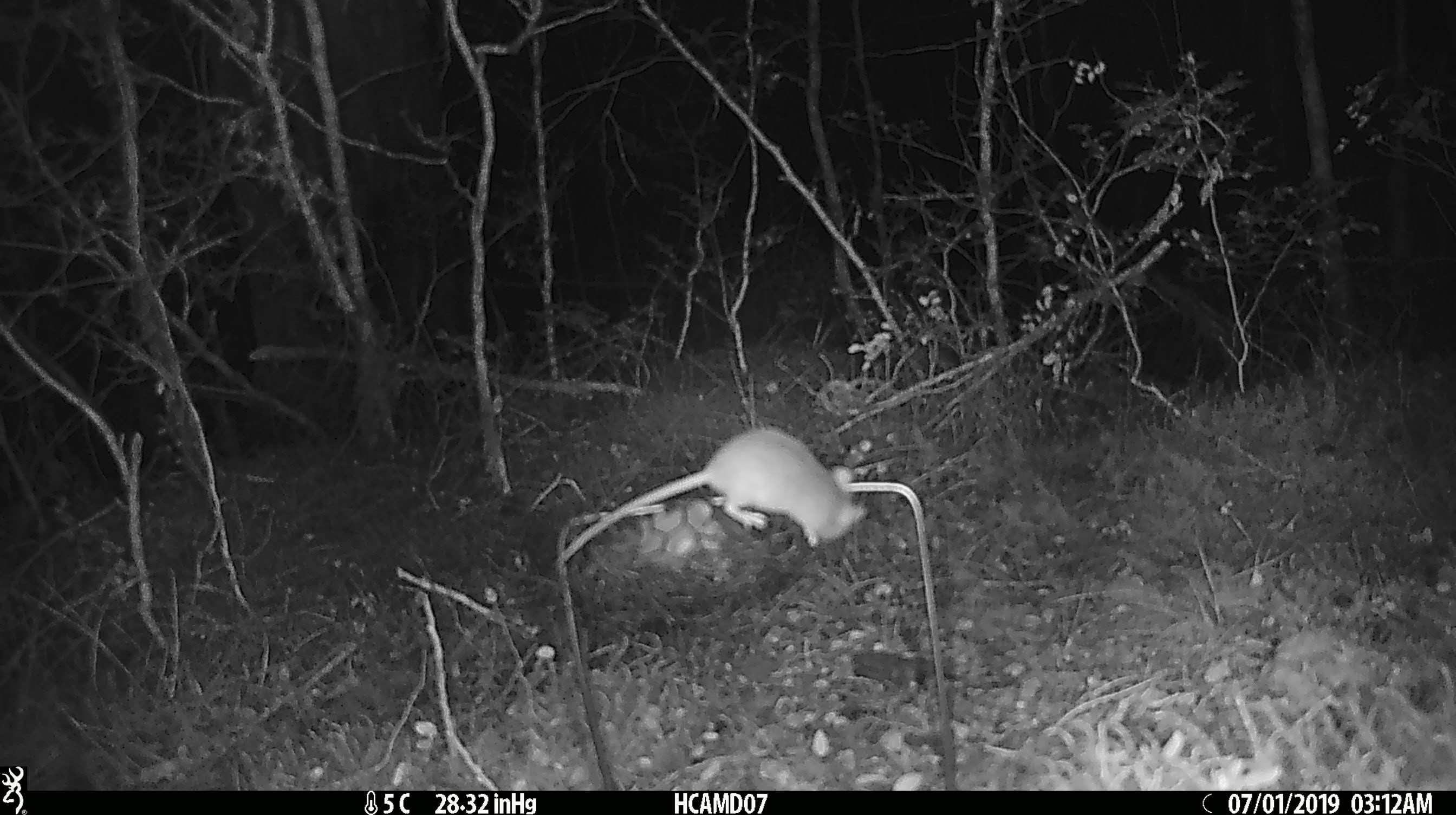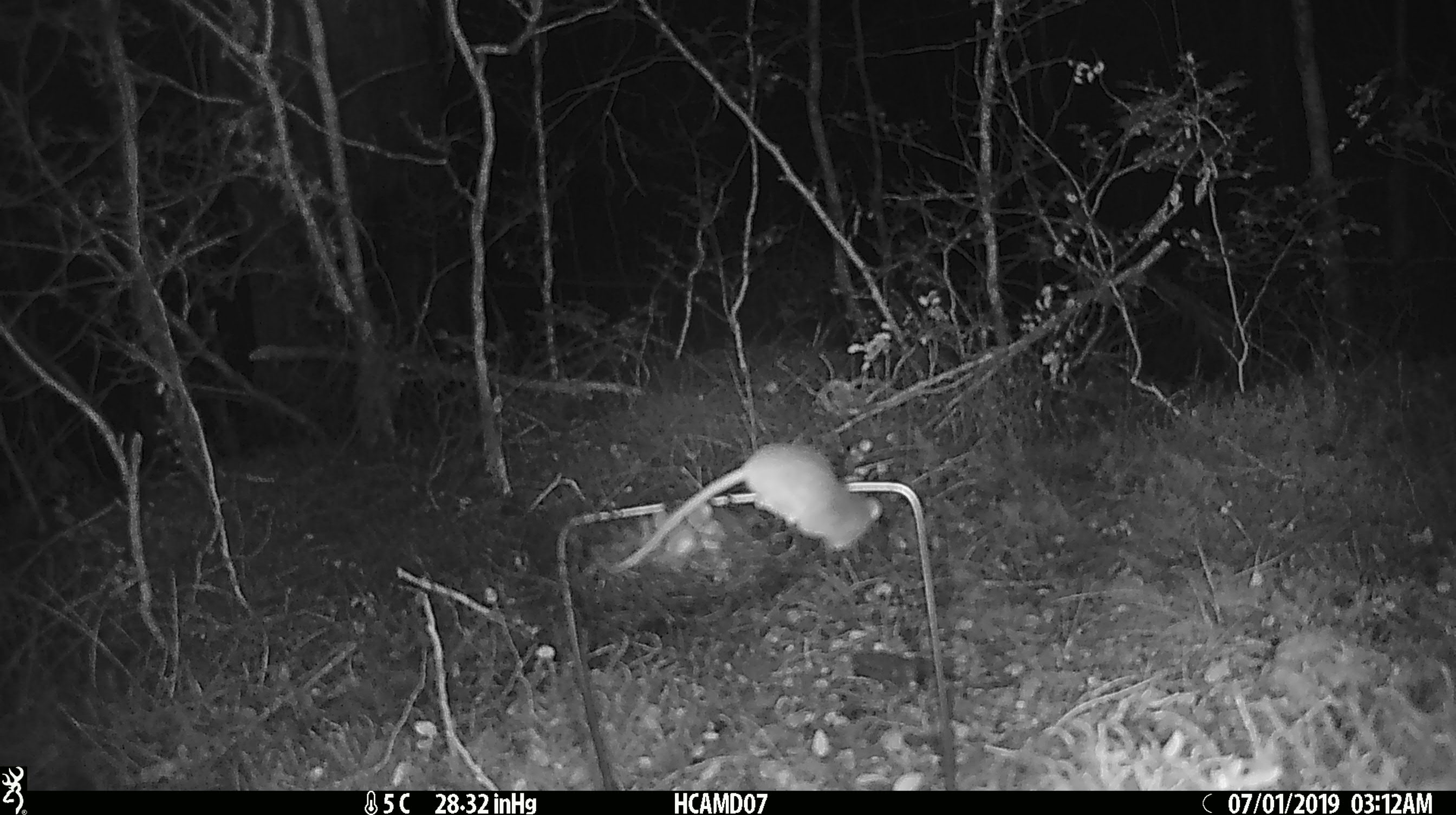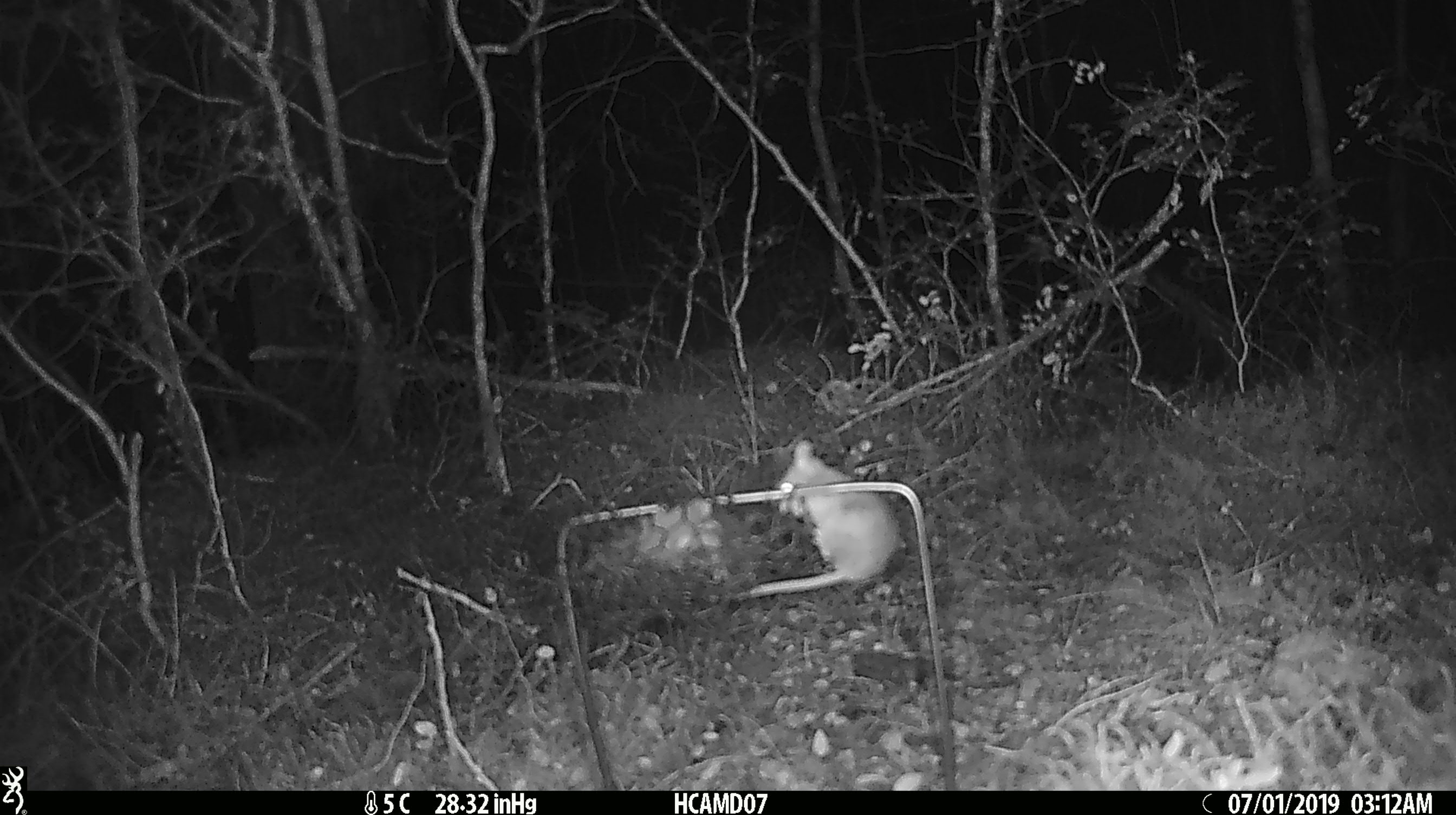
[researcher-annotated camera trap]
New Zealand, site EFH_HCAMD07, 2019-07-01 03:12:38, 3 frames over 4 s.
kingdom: Animalia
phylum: Chordata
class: Mammalia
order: Rodentia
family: Muridae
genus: Mus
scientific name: Mus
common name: mouse